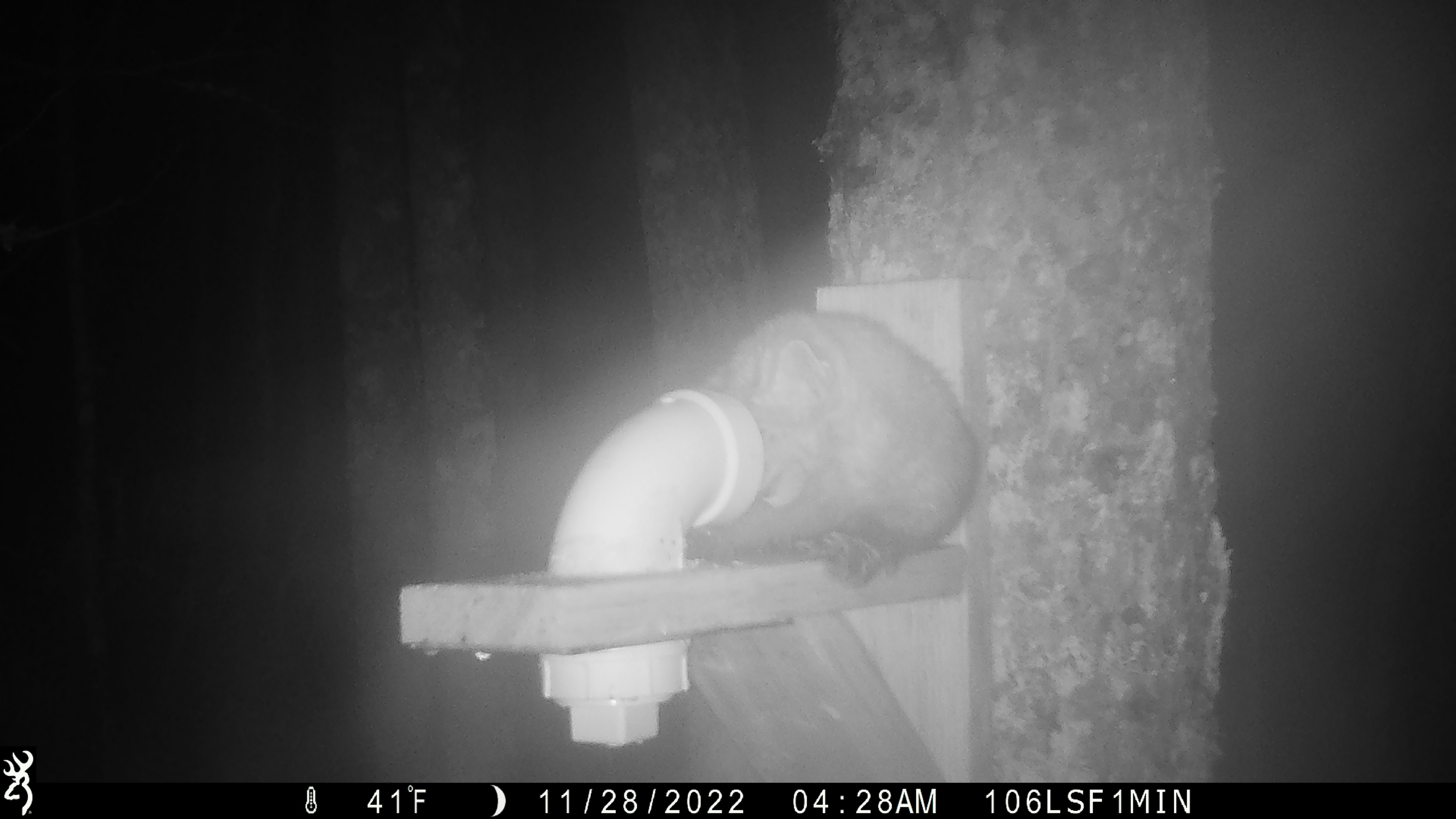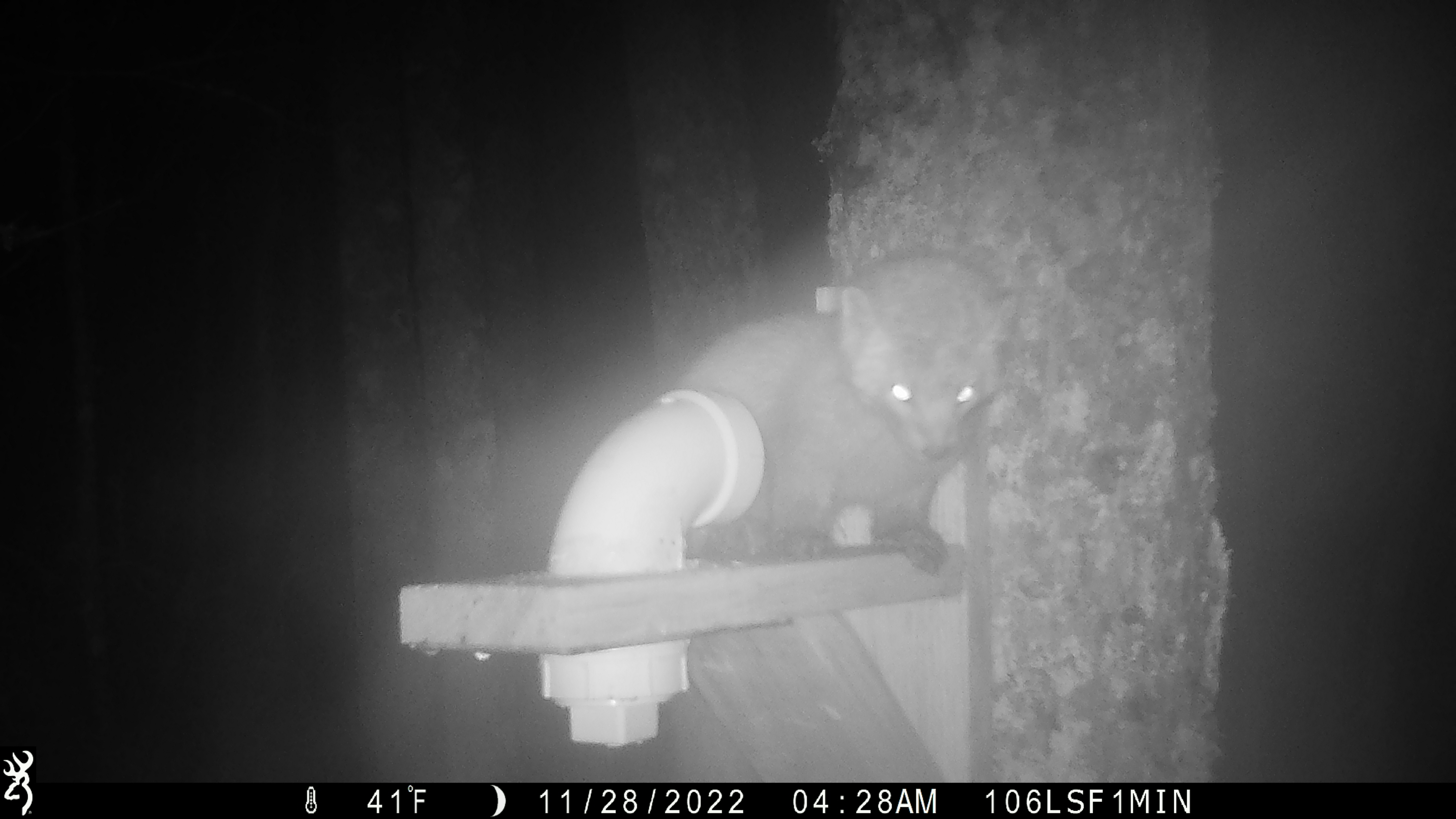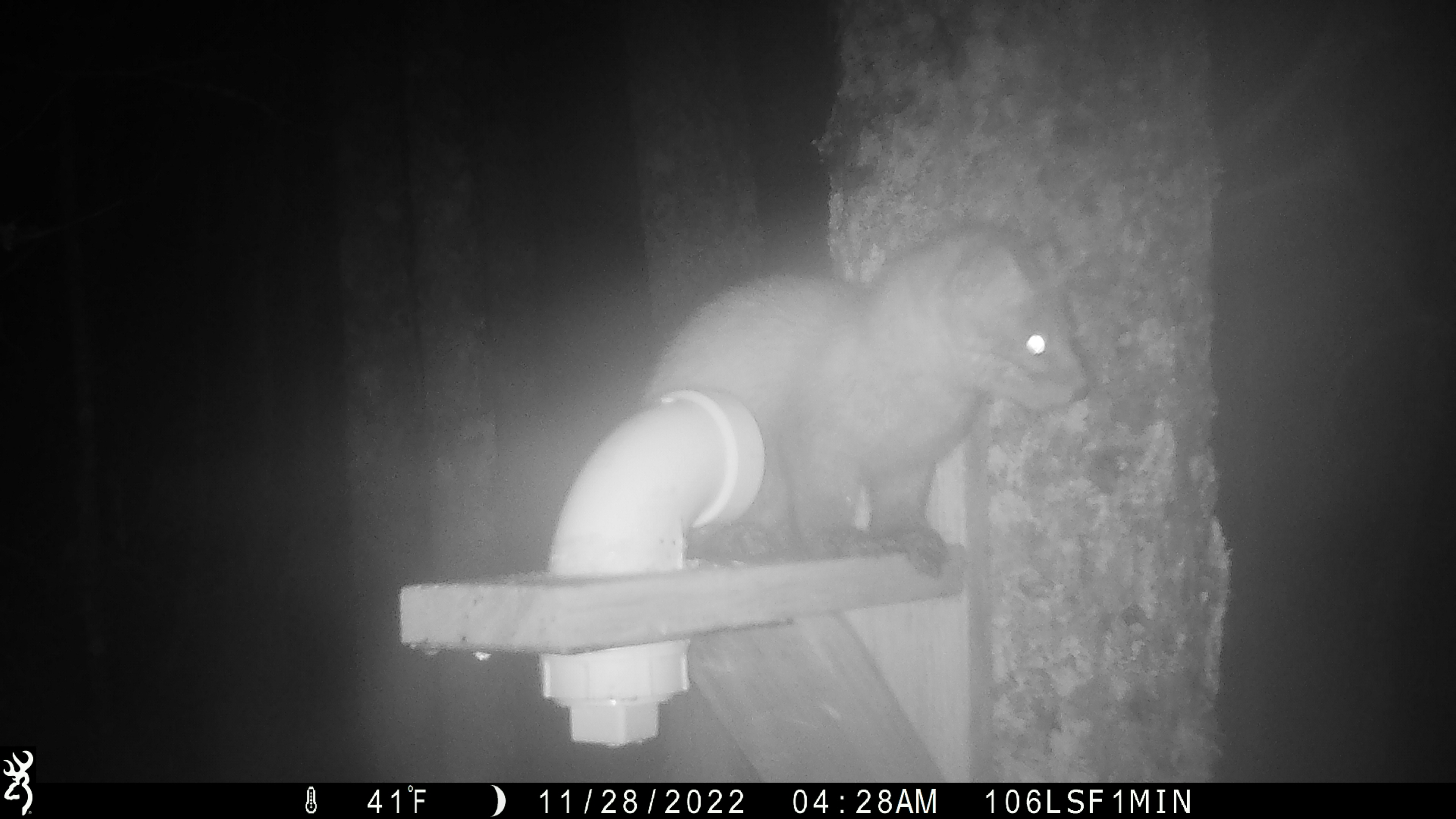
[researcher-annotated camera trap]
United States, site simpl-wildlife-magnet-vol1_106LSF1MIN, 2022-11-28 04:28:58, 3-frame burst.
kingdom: Animalia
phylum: Chordata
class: Mammalia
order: Carnivora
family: Mustelidae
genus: Martes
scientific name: Martes americana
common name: american marten